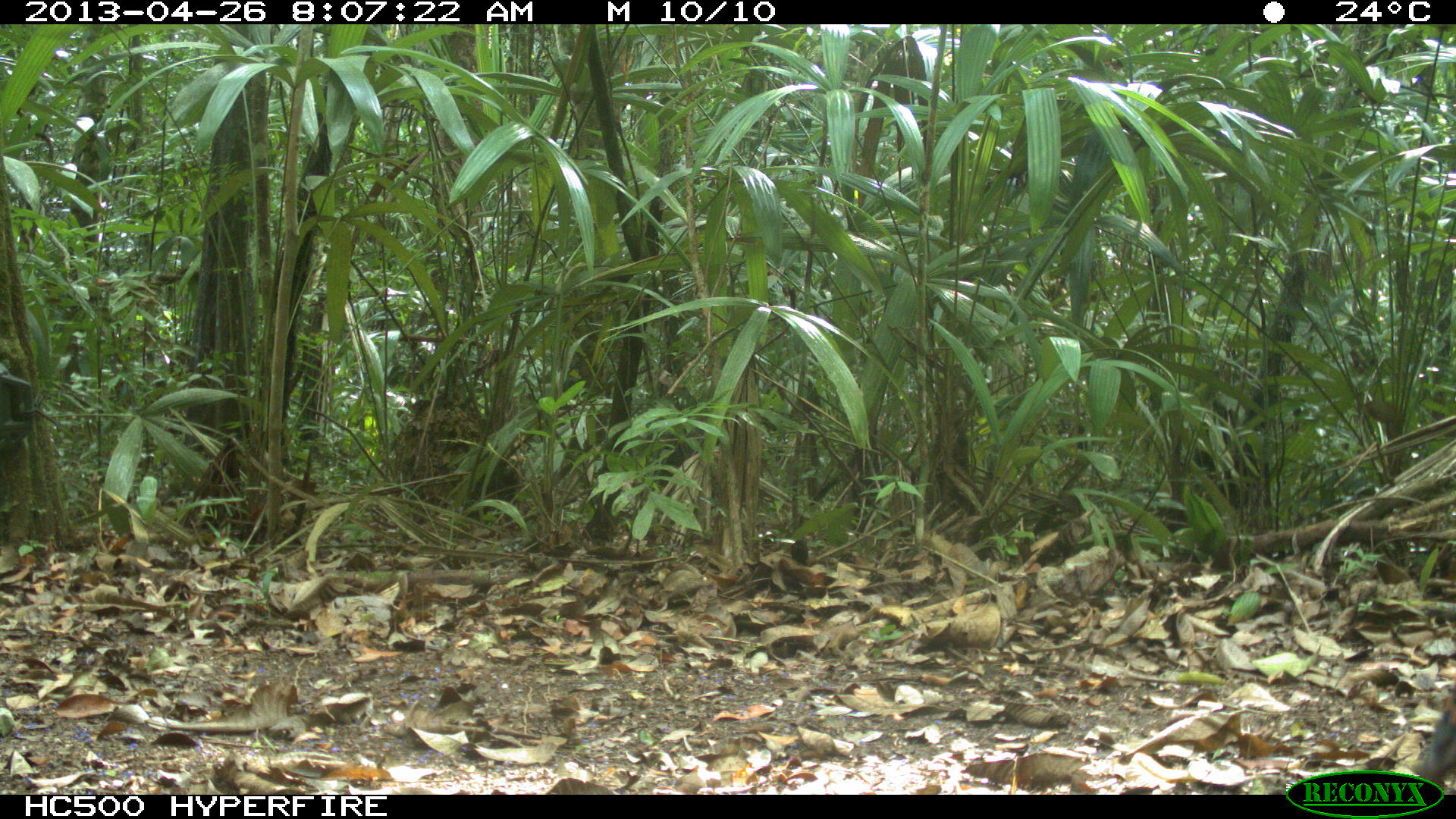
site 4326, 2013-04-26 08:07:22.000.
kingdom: Animalia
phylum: Chordata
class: Aves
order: Galliformes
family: Phasianidae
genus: Meleagris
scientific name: Meleagris ocellata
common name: ocellated turkey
Meleagris ocellata (ocellated turkey), count 4.